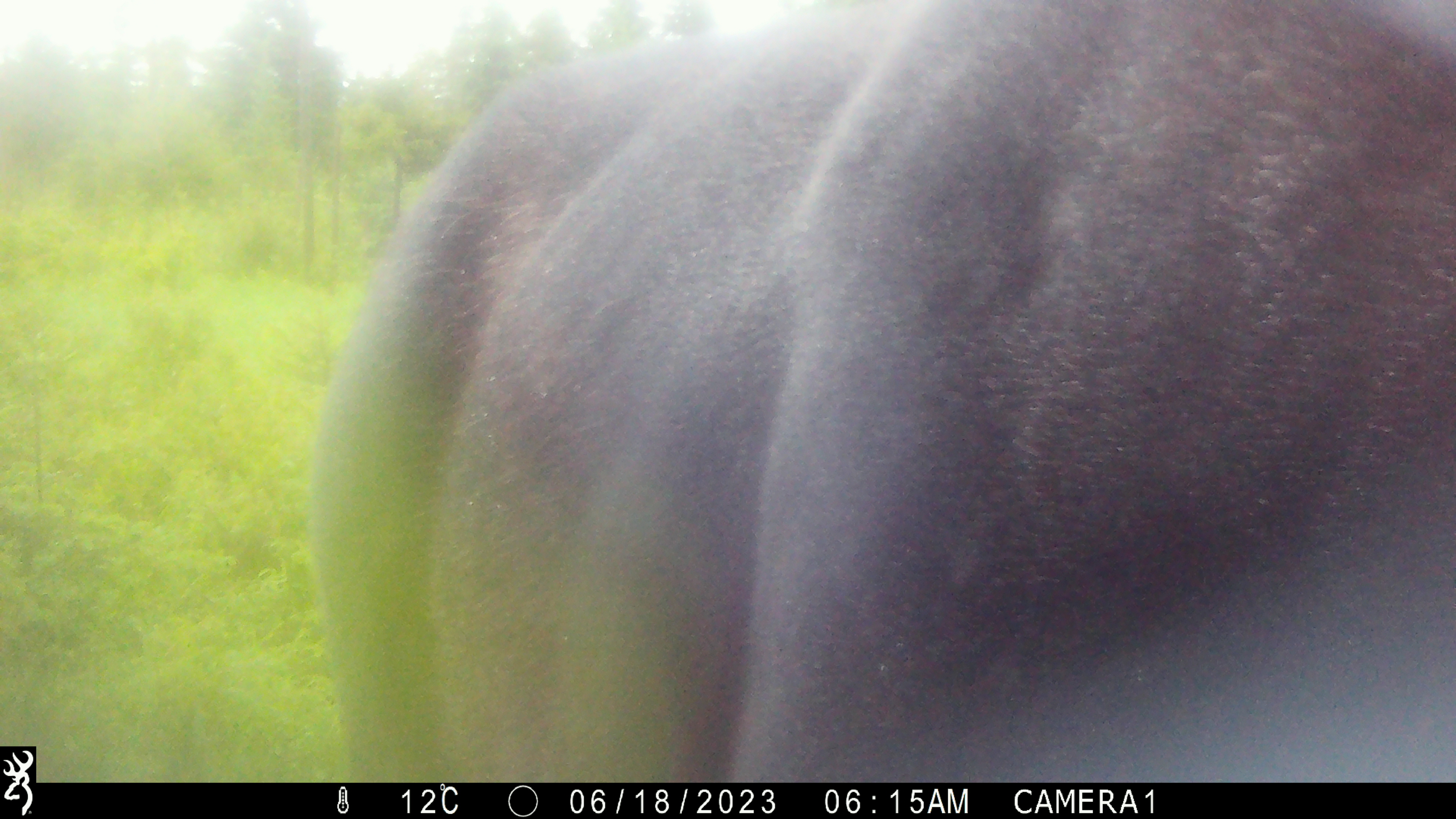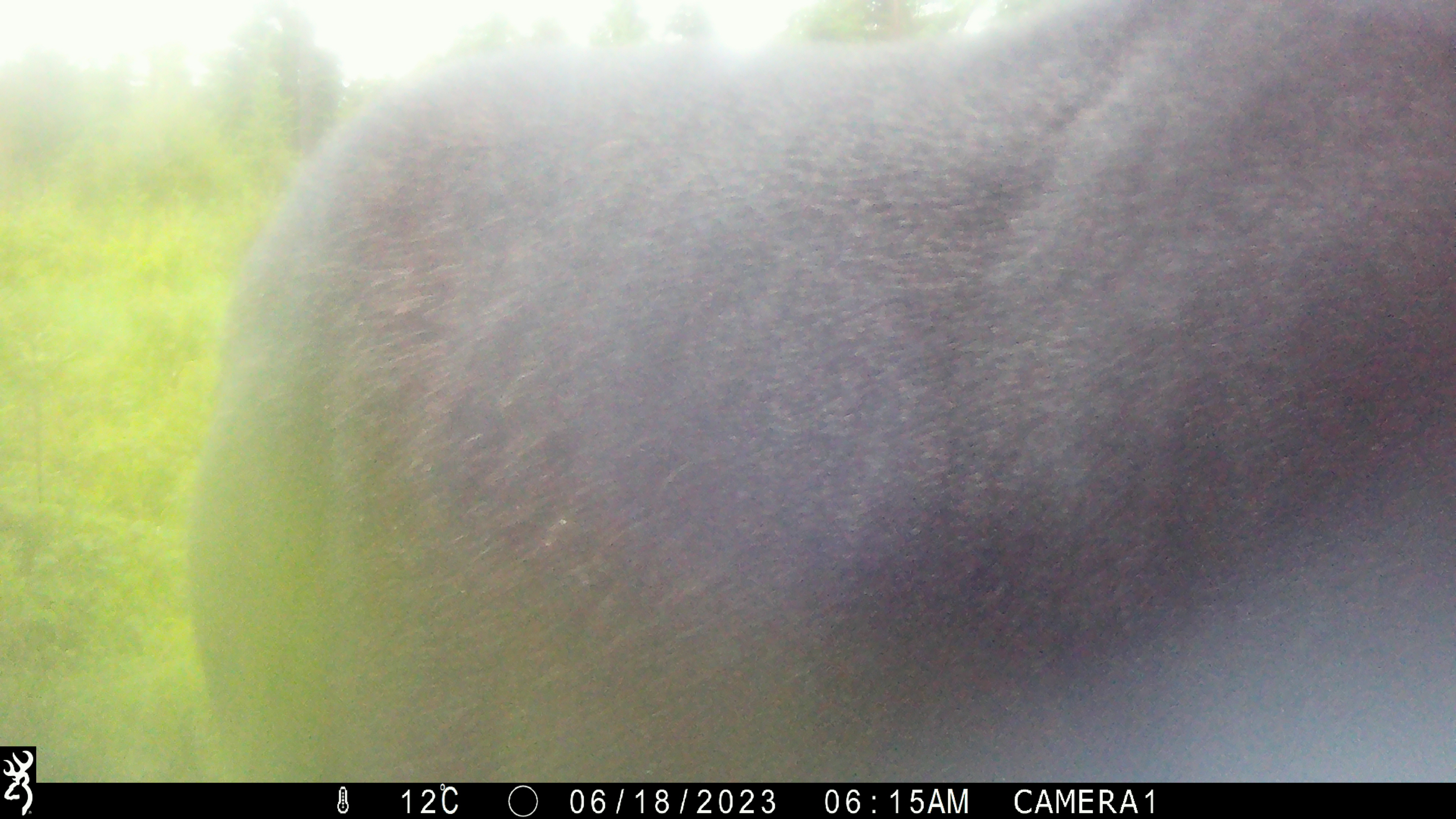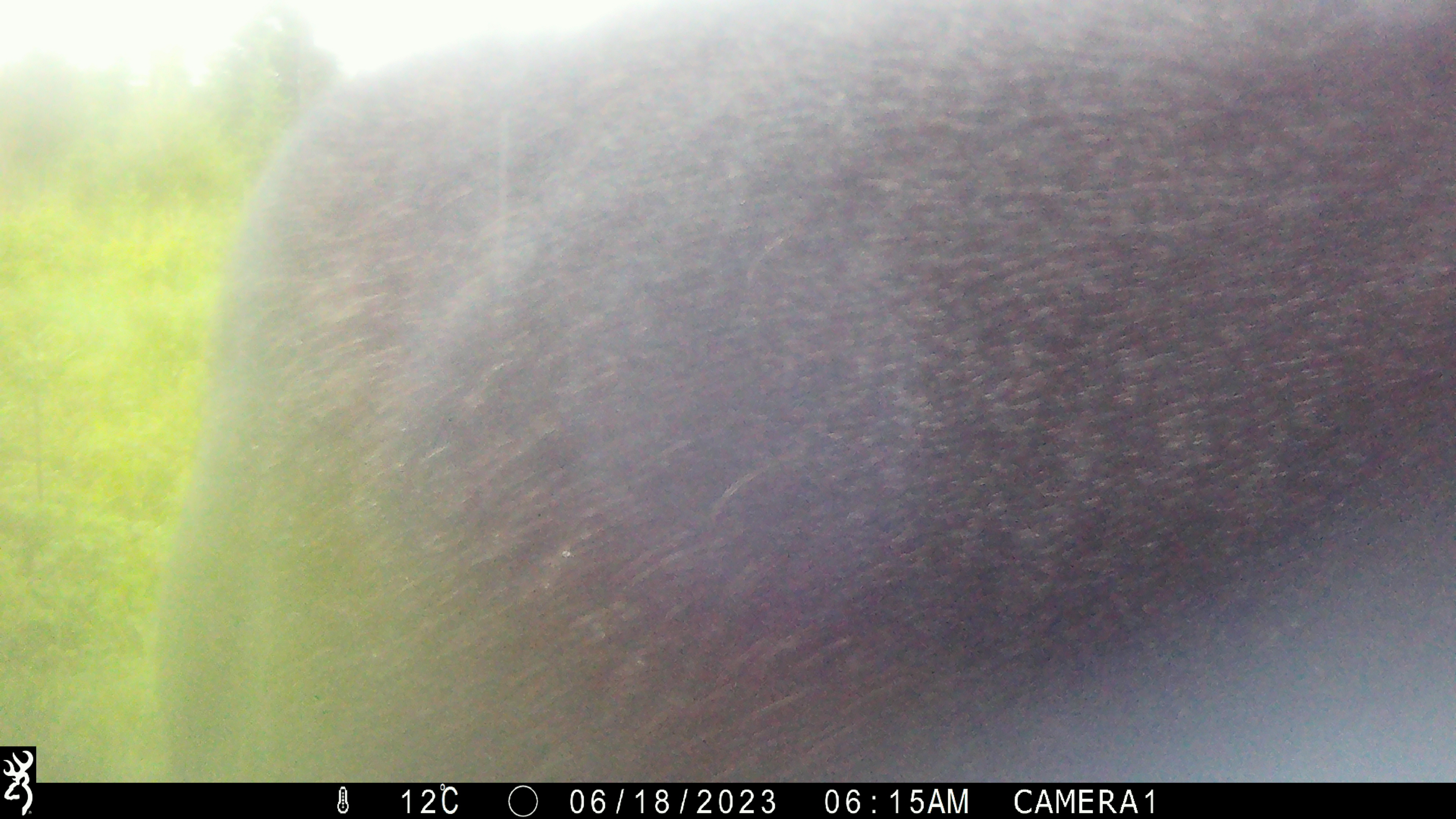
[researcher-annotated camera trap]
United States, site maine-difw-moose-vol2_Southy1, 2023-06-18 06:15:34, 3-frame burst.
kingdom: Animalia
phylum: Chordata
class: Mammalia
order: Artiodactyla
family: Cervidae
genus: Alces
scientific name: Alces alces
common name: moose